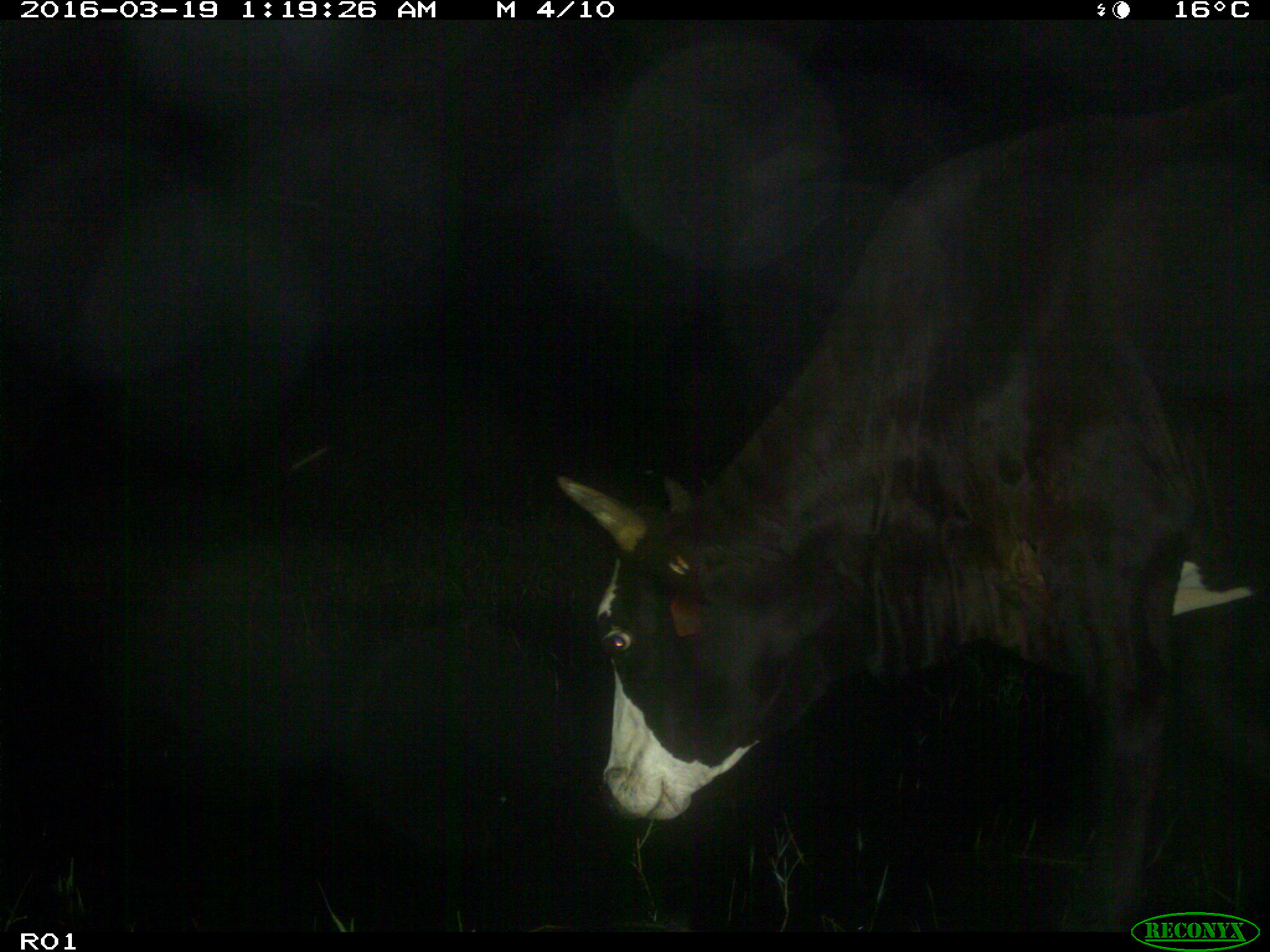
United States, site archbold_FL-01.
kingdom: Animalia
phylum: Chordata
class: Mammalia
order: Artiodactyla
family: Bovidae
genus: Bos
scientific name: Bos taurus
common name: domestic cow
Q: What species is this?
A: Bos taurus (domestic cow).